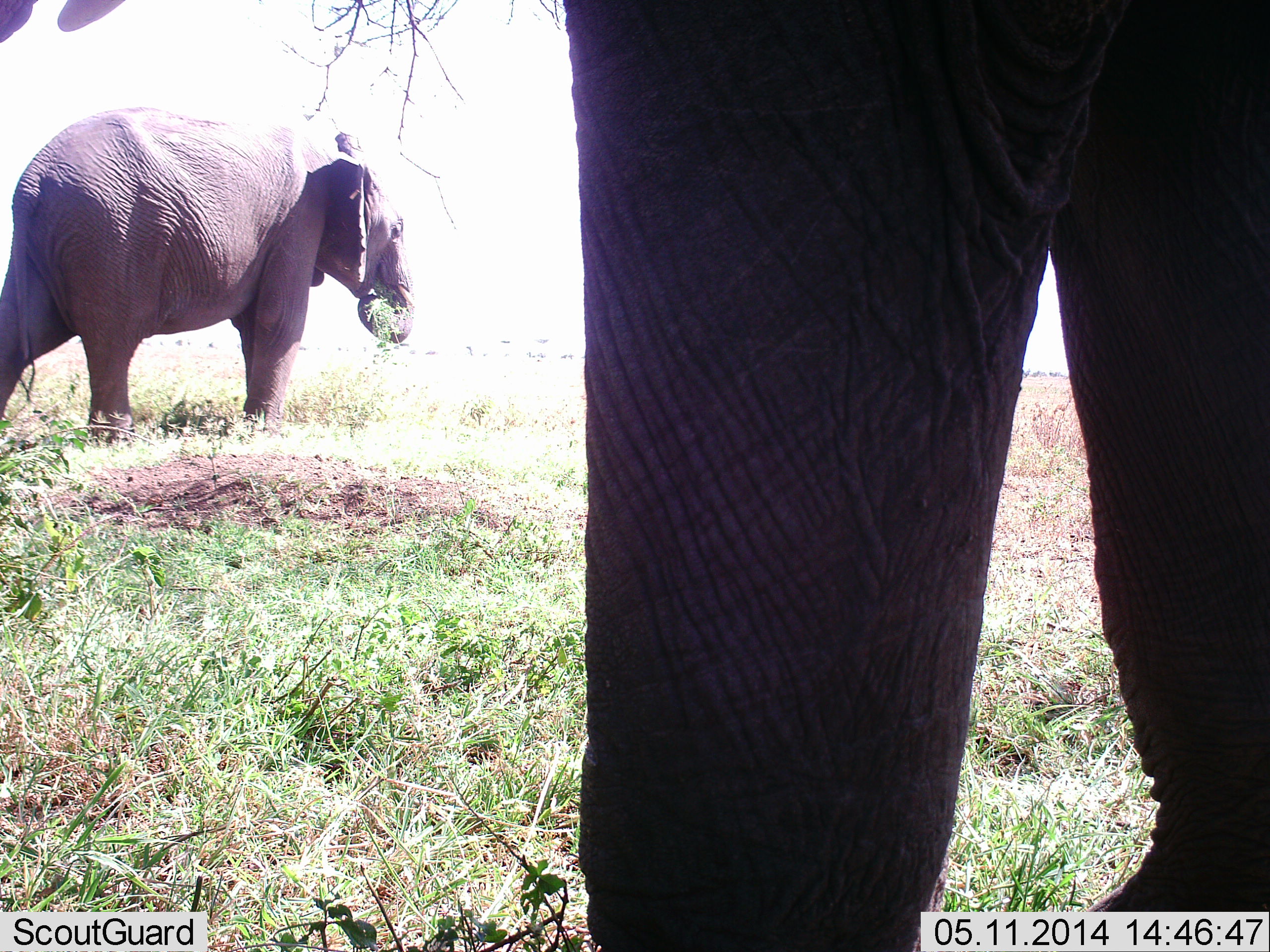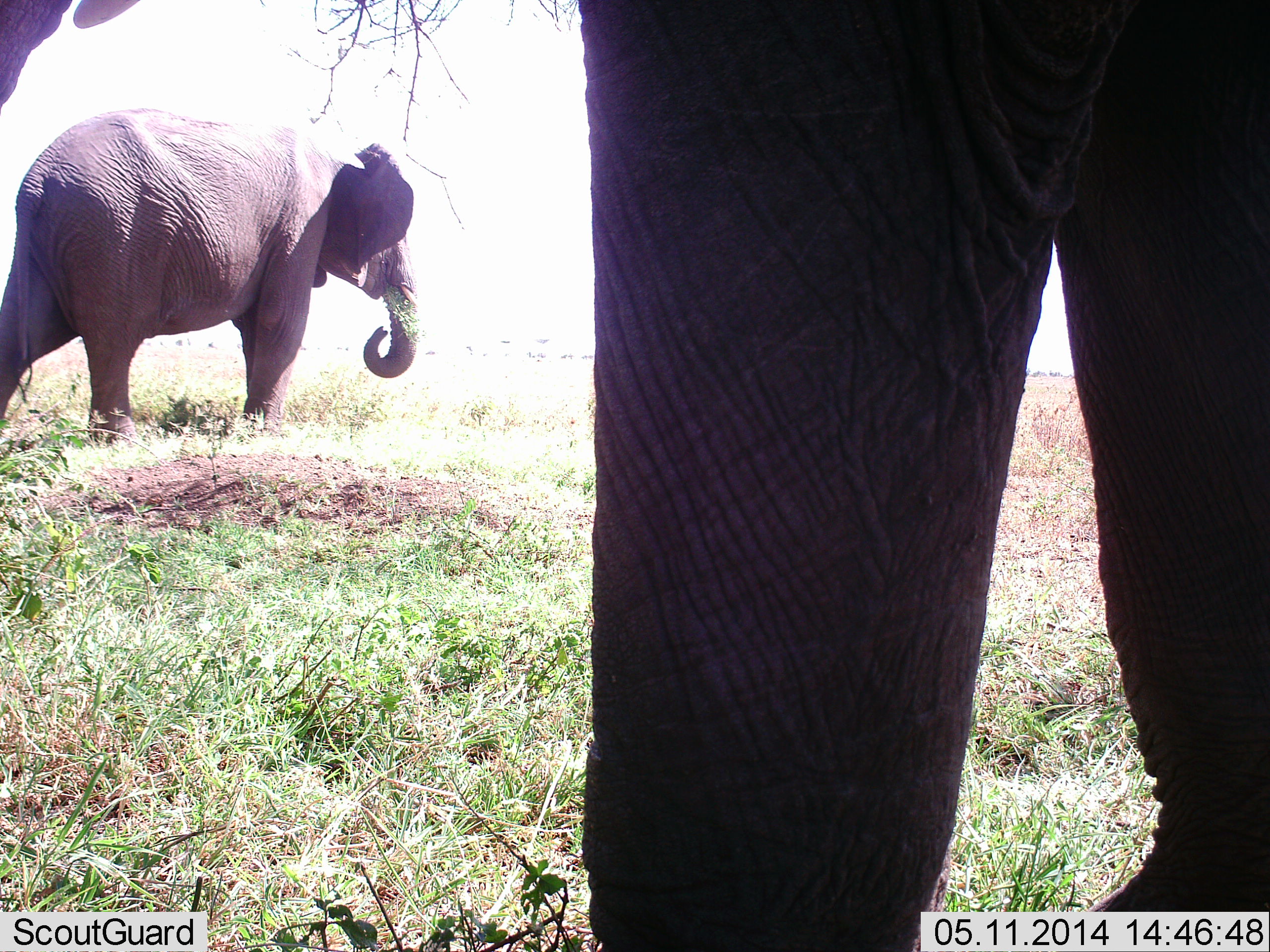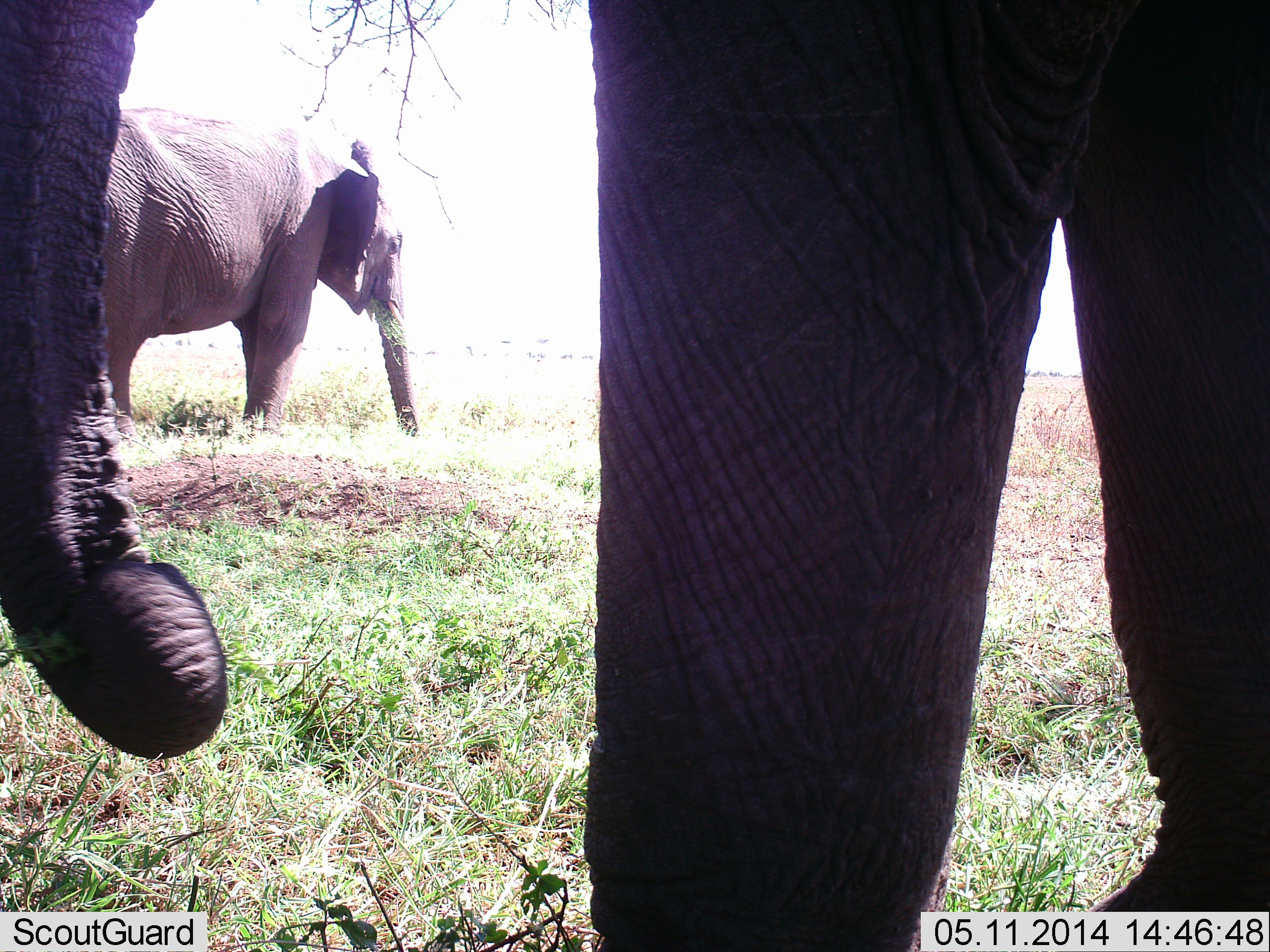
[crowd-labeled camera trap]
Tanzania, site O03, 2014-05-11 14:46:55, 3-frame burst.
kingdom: Animalia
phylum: Chordata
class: Mammalia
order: Proboscidea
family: Elephantidae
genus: Loxodonta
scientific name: Loxodonta africana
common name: african bush elephant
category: elephant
Elephant (african bush elephant) (Loxodonta africana), count 2. Behavior (volunteer vote fractions): standing 70%, resting 0%, moving 0%, interacting 0%. Young present (vote fraction): 0%. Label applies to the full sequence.